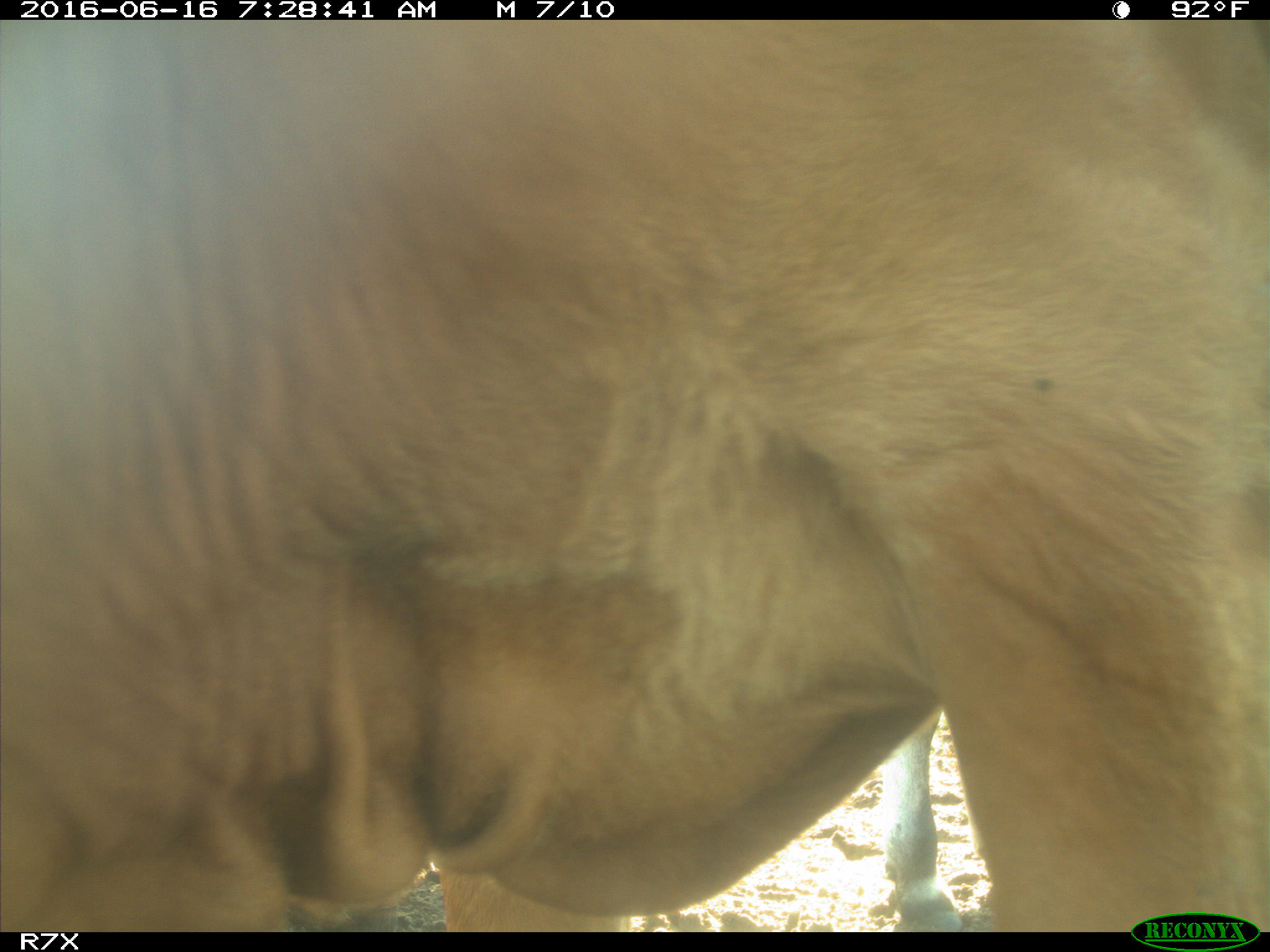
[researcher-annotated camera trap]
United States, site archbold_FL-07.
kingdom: Animalia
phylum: Chordata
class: Mammalia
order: Artiodactyla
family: Bovidae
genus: Bos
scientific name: Bos taurus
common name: domestic cow